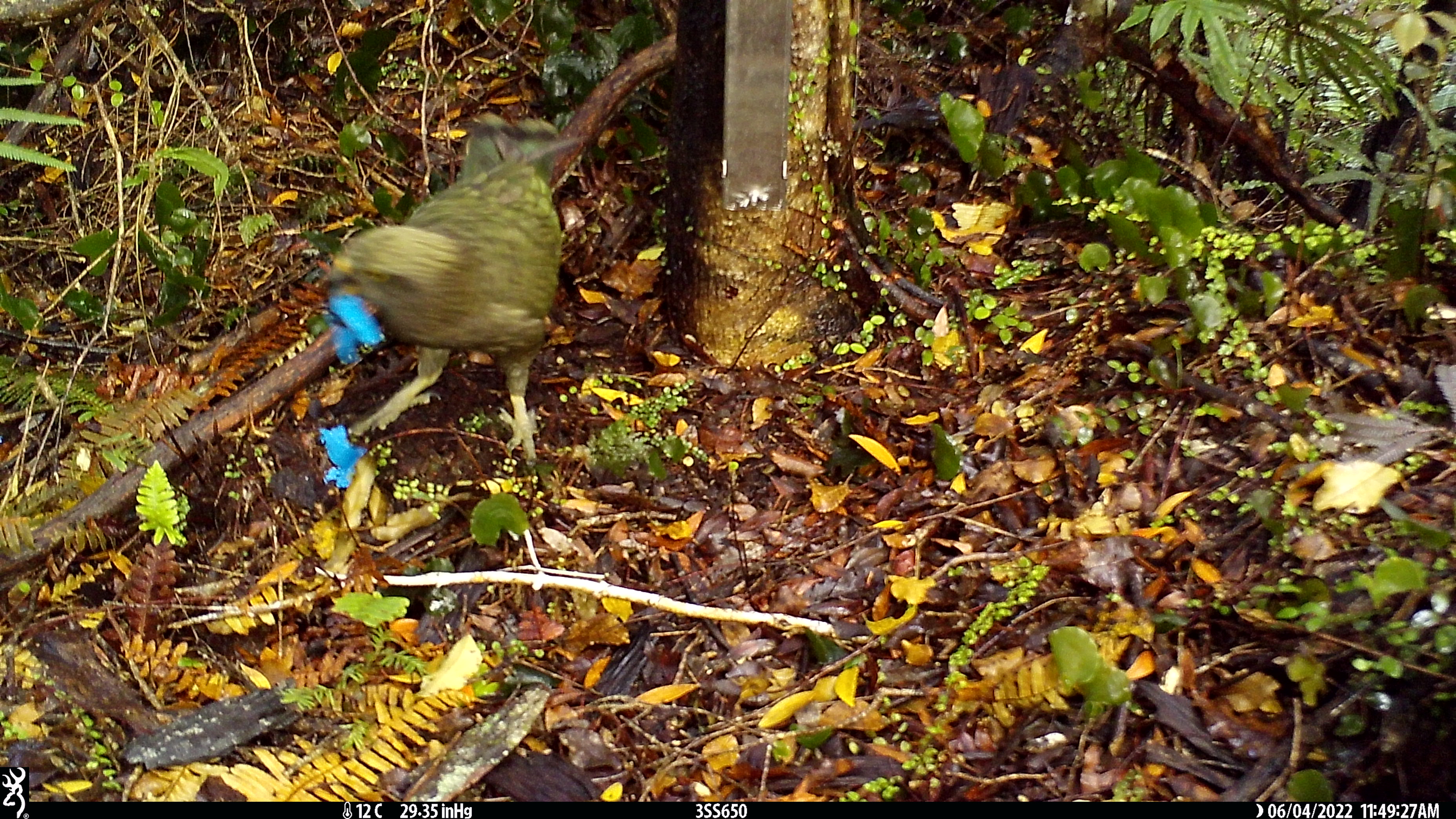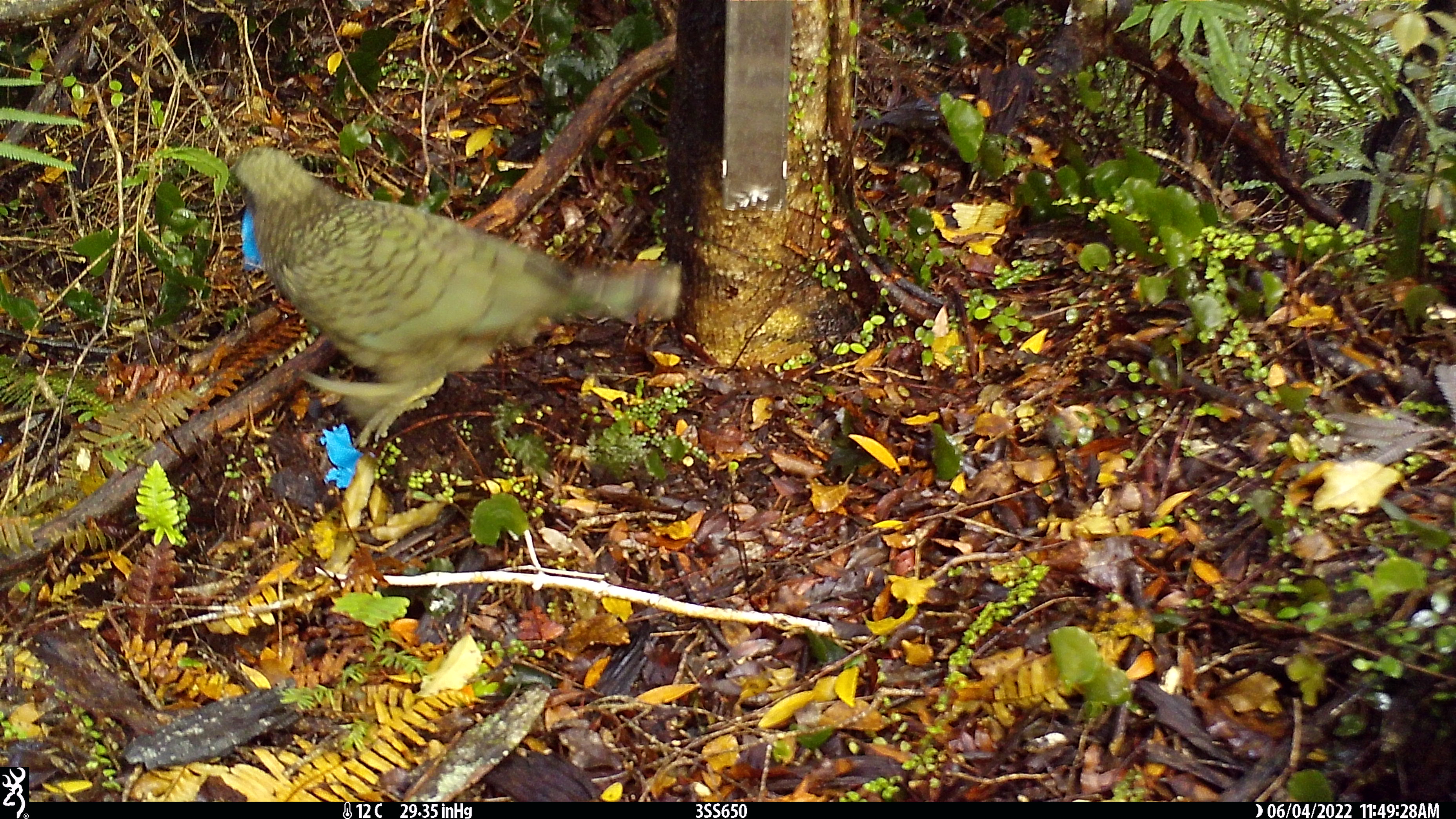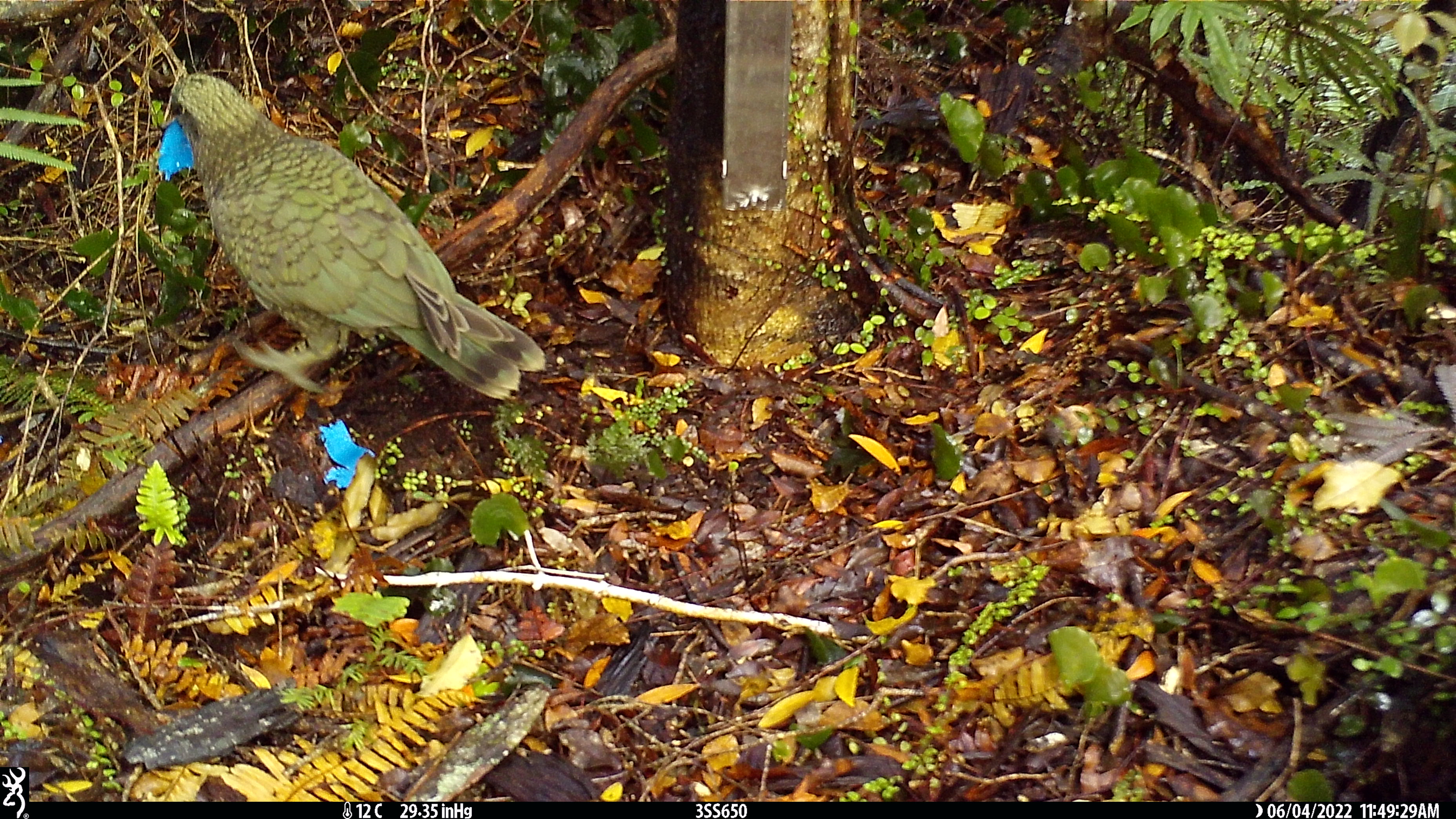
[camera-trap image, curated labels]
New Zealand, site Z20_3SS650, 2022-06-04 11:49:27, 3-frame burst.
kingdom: Animalia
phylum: Chordata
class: Aves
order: Psittaciformes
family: Strigopidae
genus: Nestor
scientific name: Nestor notabilis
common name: kea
Kea (Nestor notabilis).